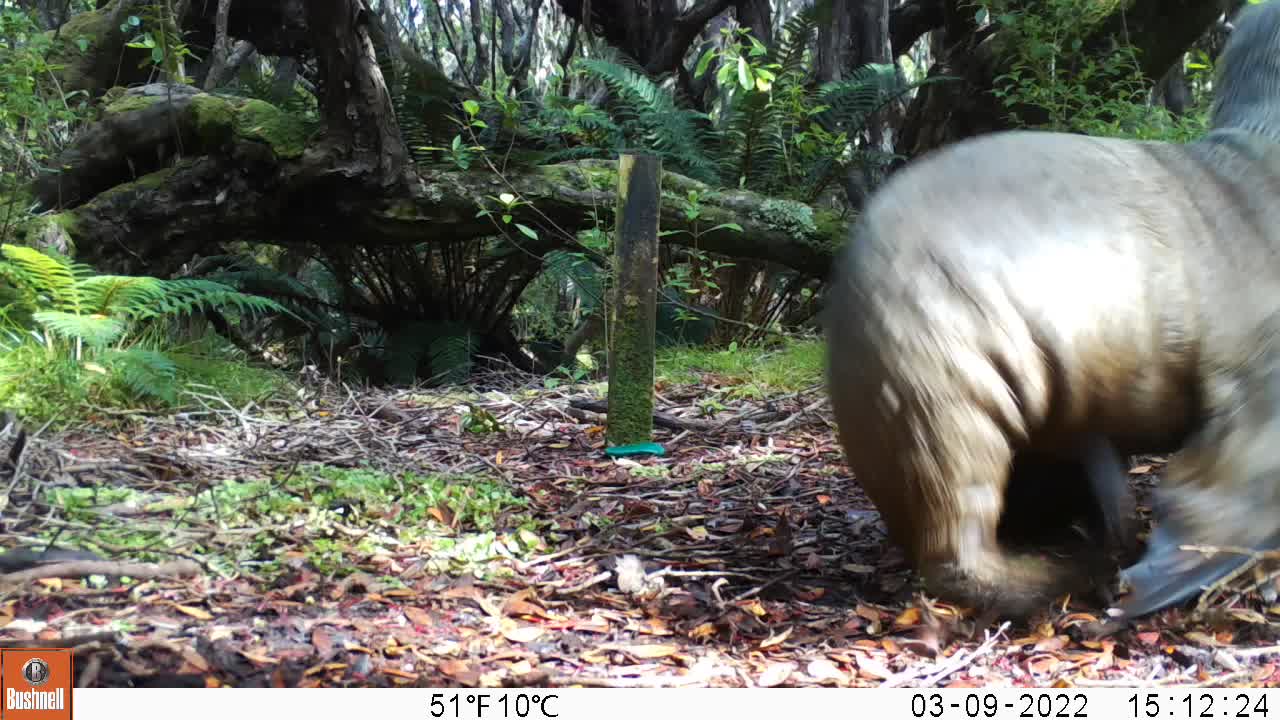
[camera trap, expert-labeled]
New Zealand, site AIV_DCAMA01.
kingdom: Animalia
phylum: Chordata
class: Mammalia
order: Carnivora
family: Otariidae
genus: Phocarctos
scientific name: Phocarctos hookeri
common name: new zealand sea lion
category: sealion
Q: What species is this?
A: Sealion (new zealand sea lion) (Phocarctos hookeri).